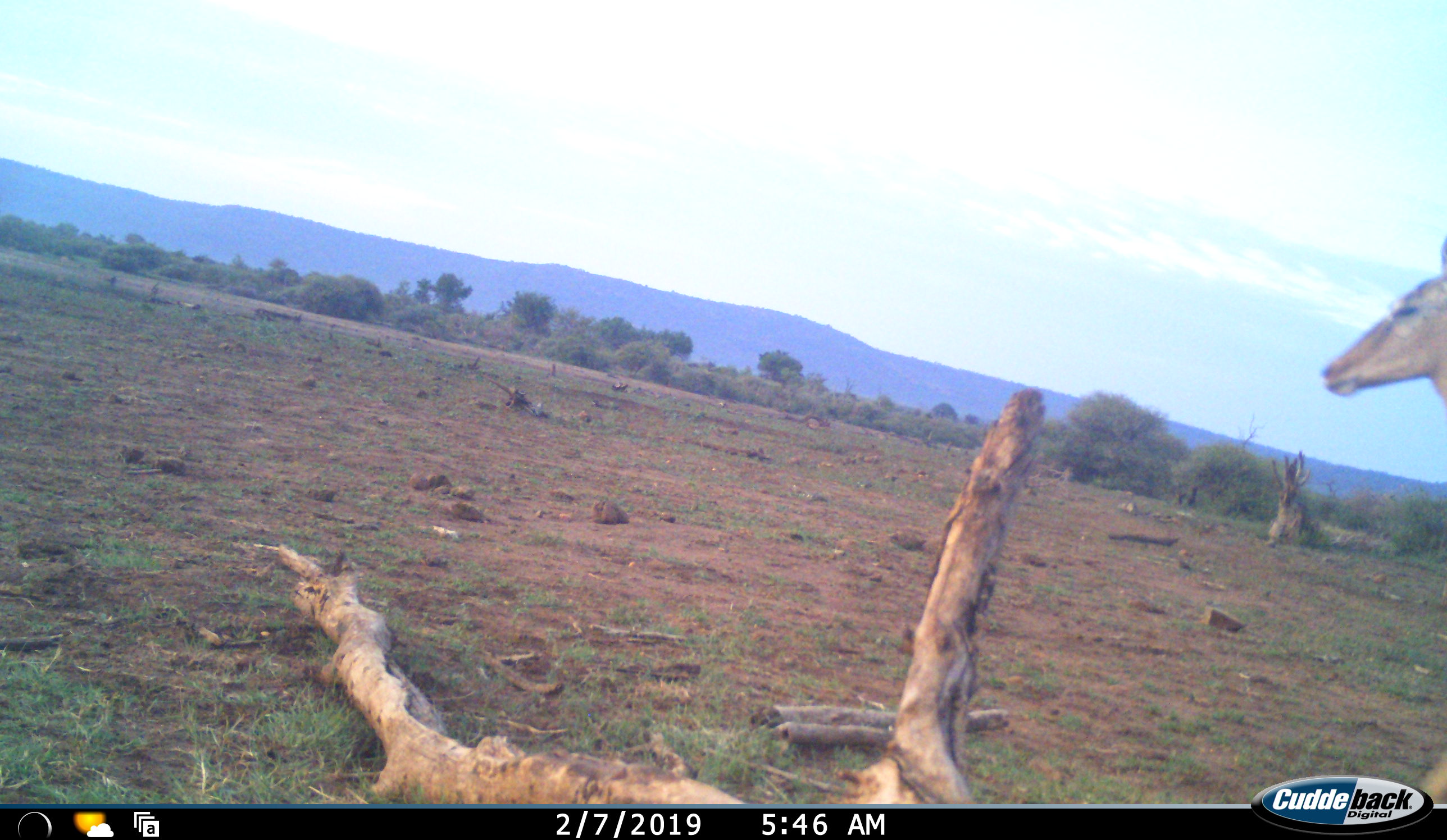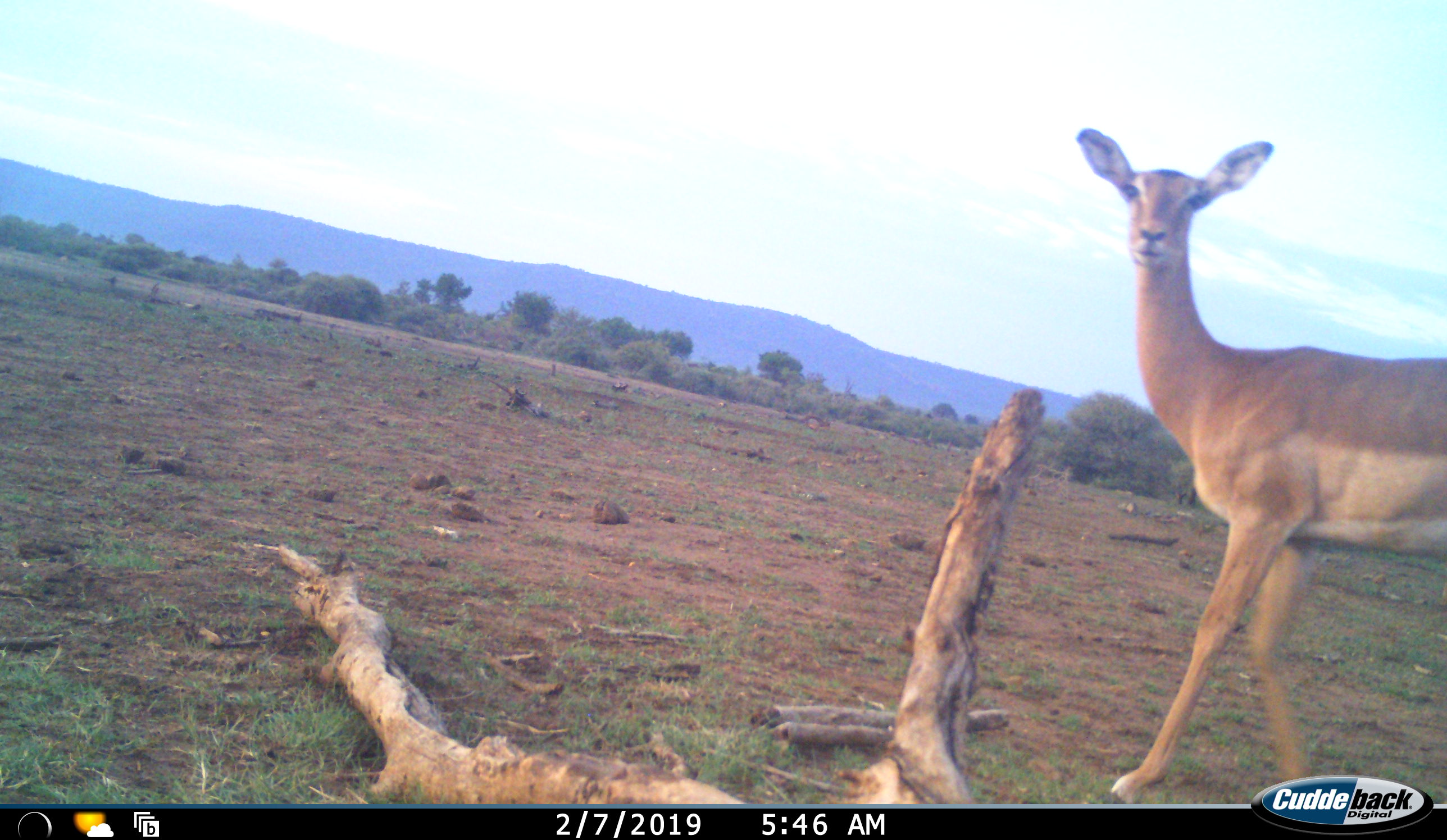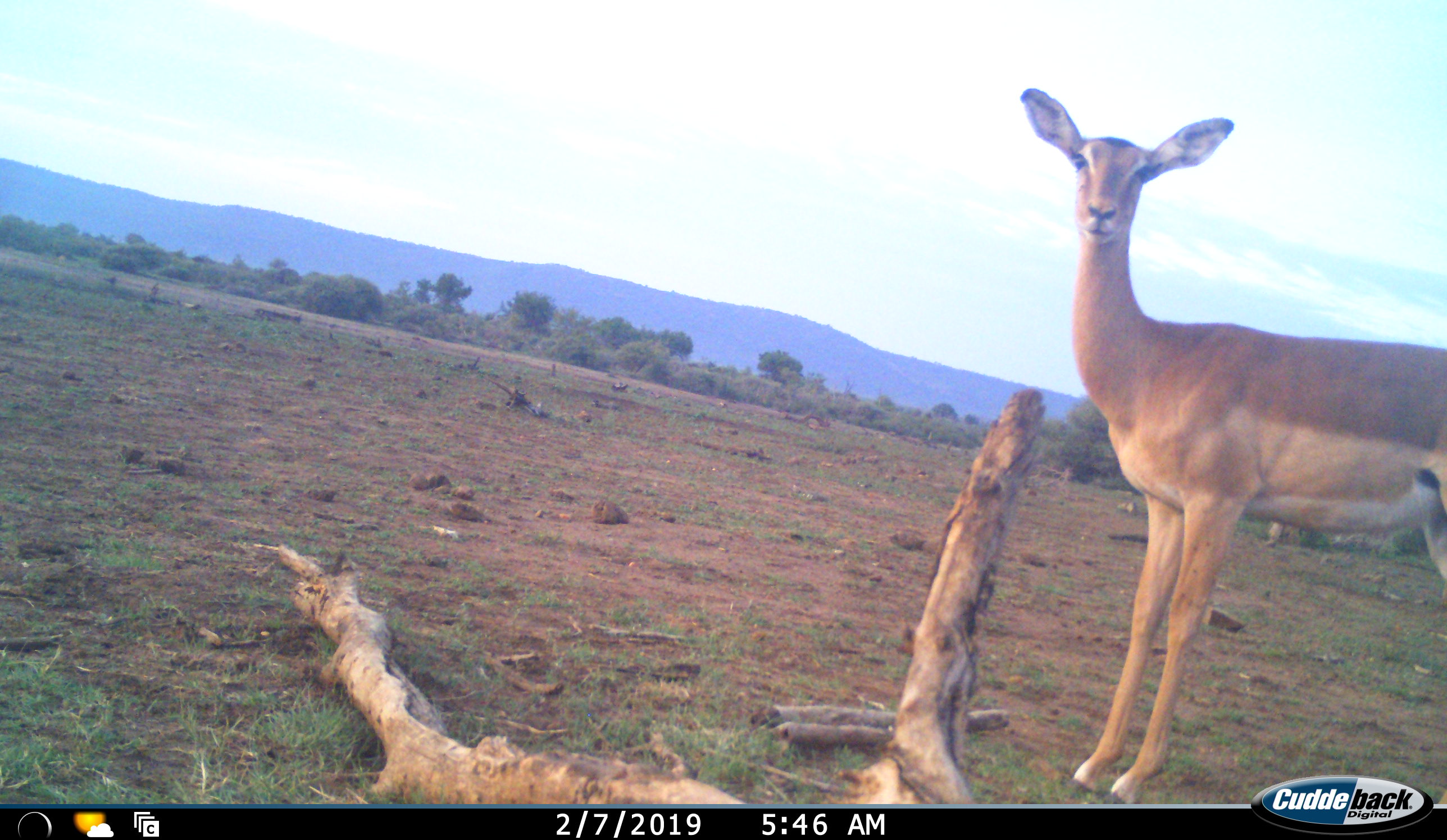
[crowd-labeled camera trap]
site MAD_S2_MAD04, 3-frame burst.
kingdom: Animalia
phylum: Chordata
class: Mammalia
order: Artiodactyla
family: Bovidae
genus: Aepyceros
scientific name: Aepyceros melampus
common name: impala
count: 1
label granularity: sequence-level